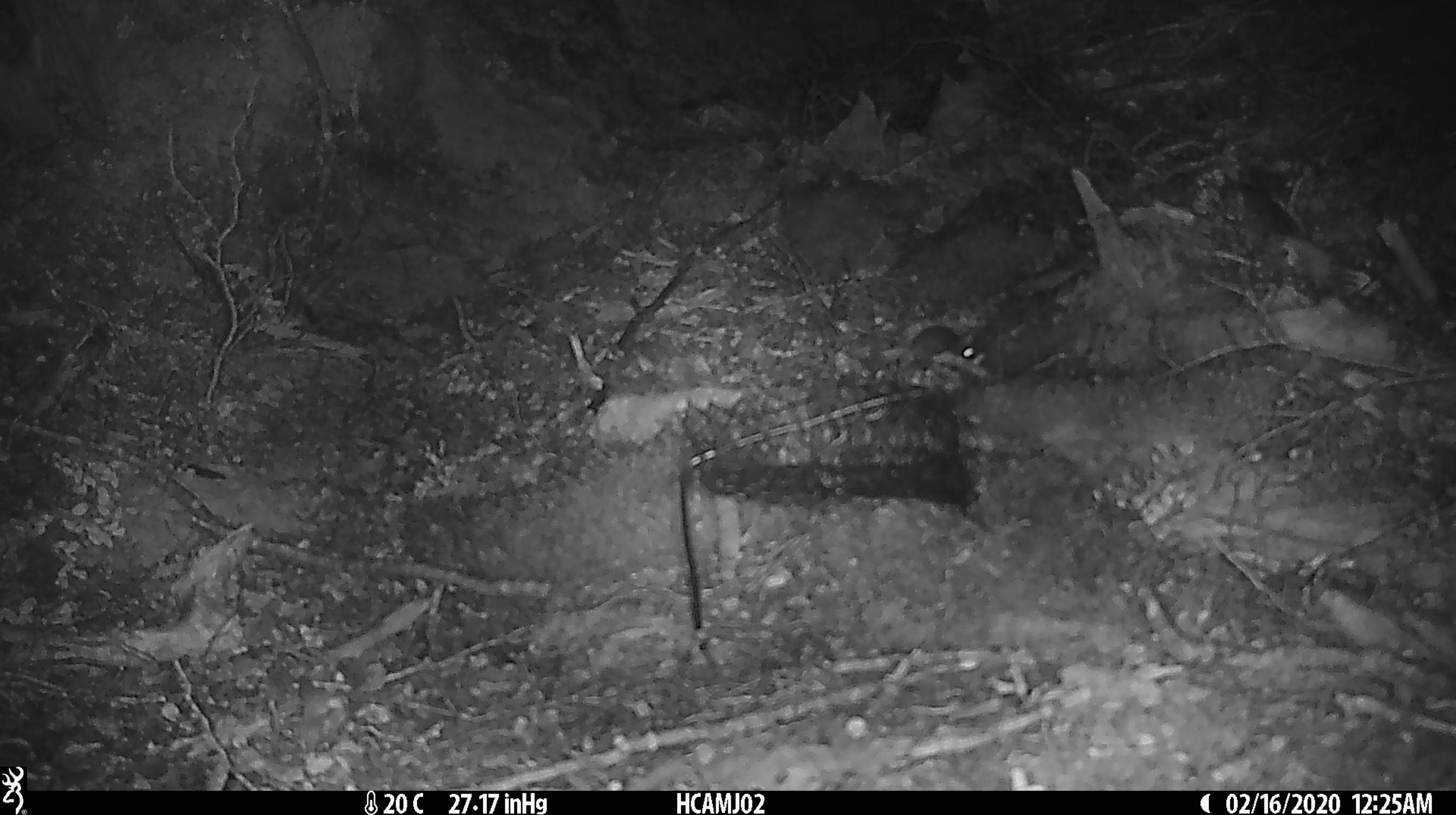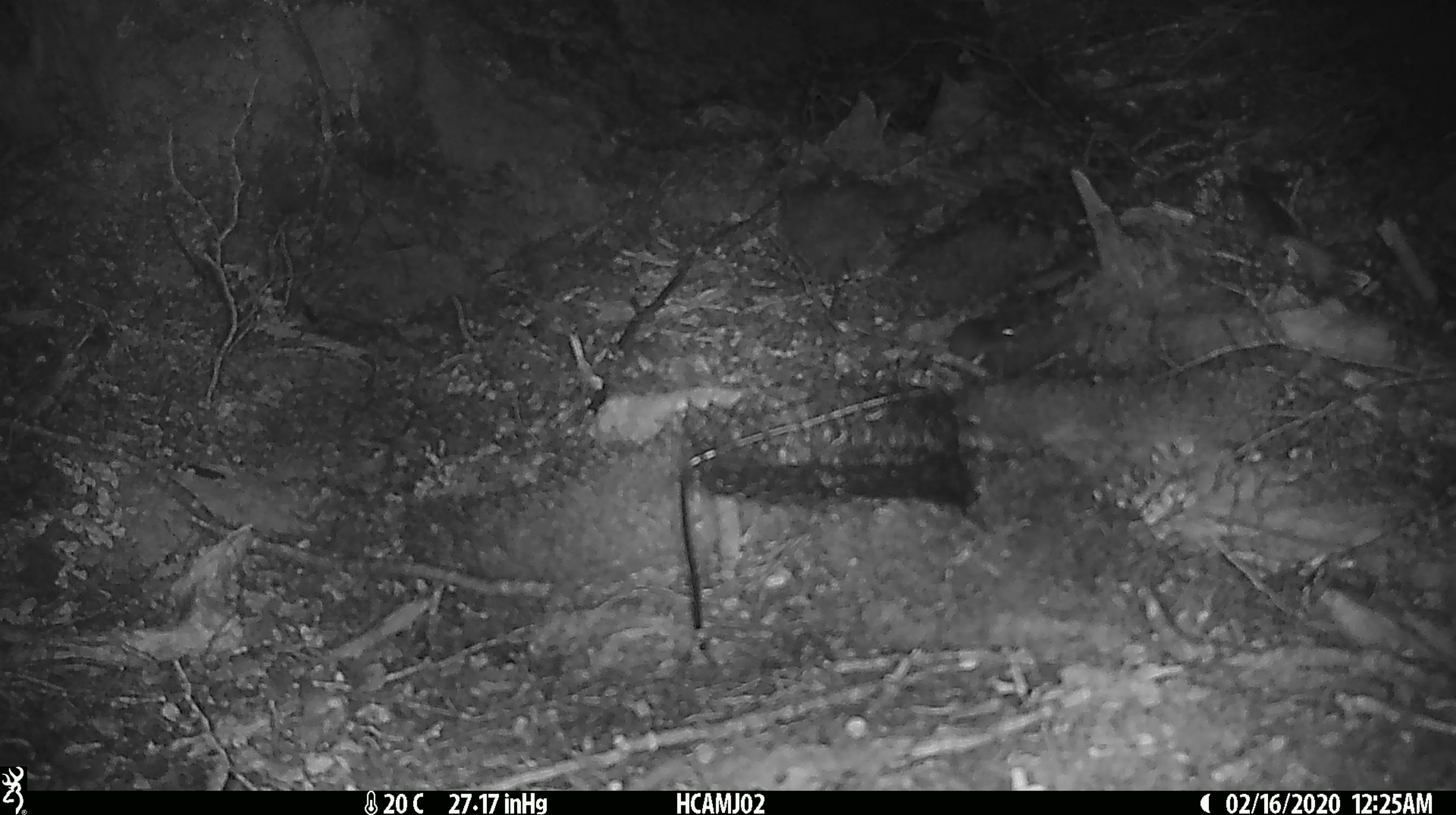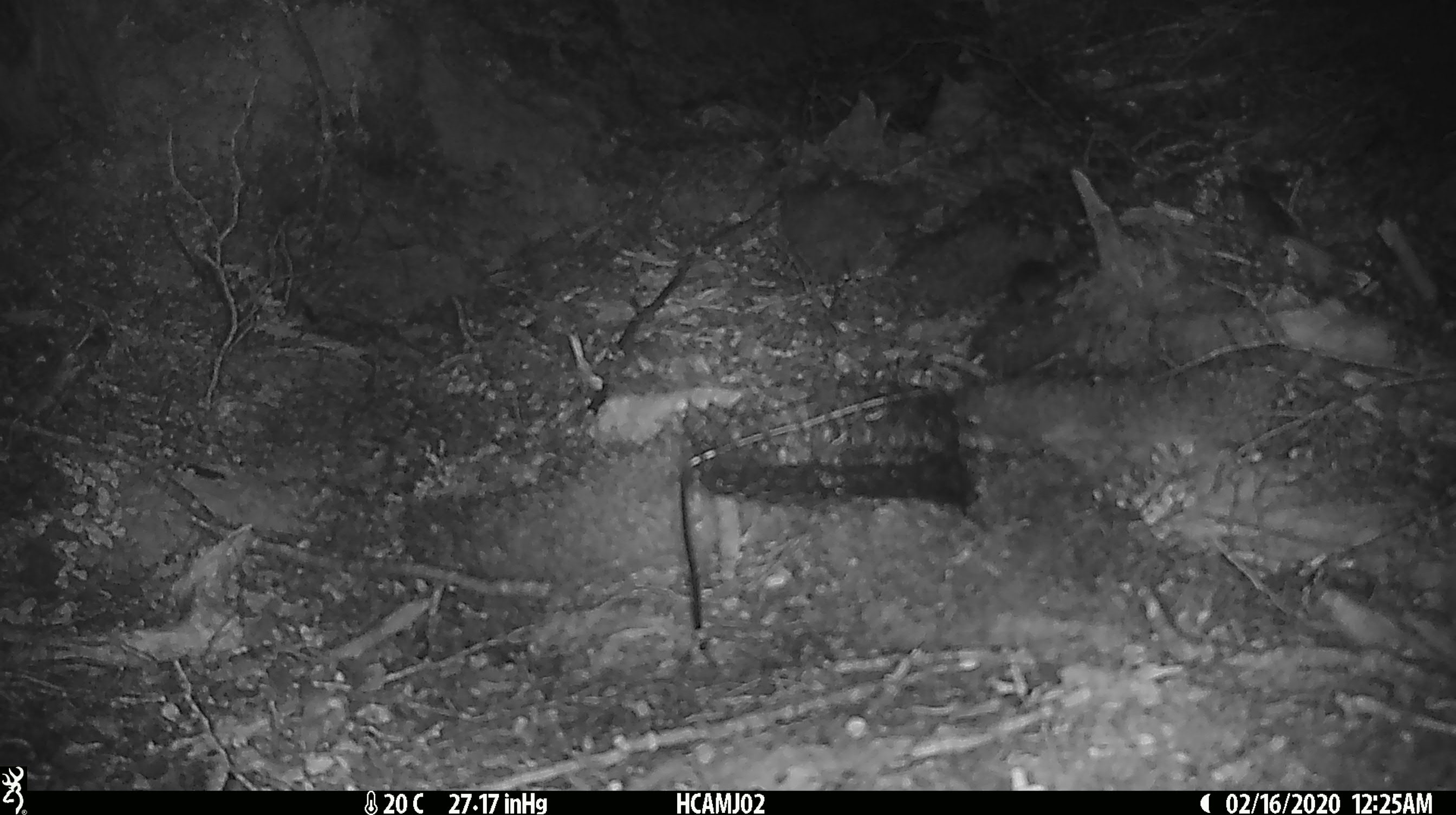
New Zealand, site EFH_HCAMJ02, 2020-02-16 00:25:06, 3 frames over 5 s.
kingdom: Animalia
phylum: Chordata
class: Mammalia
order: Rodentia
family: Muridae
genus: Mus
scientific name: Mus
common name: mouse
Mouse (Mus).